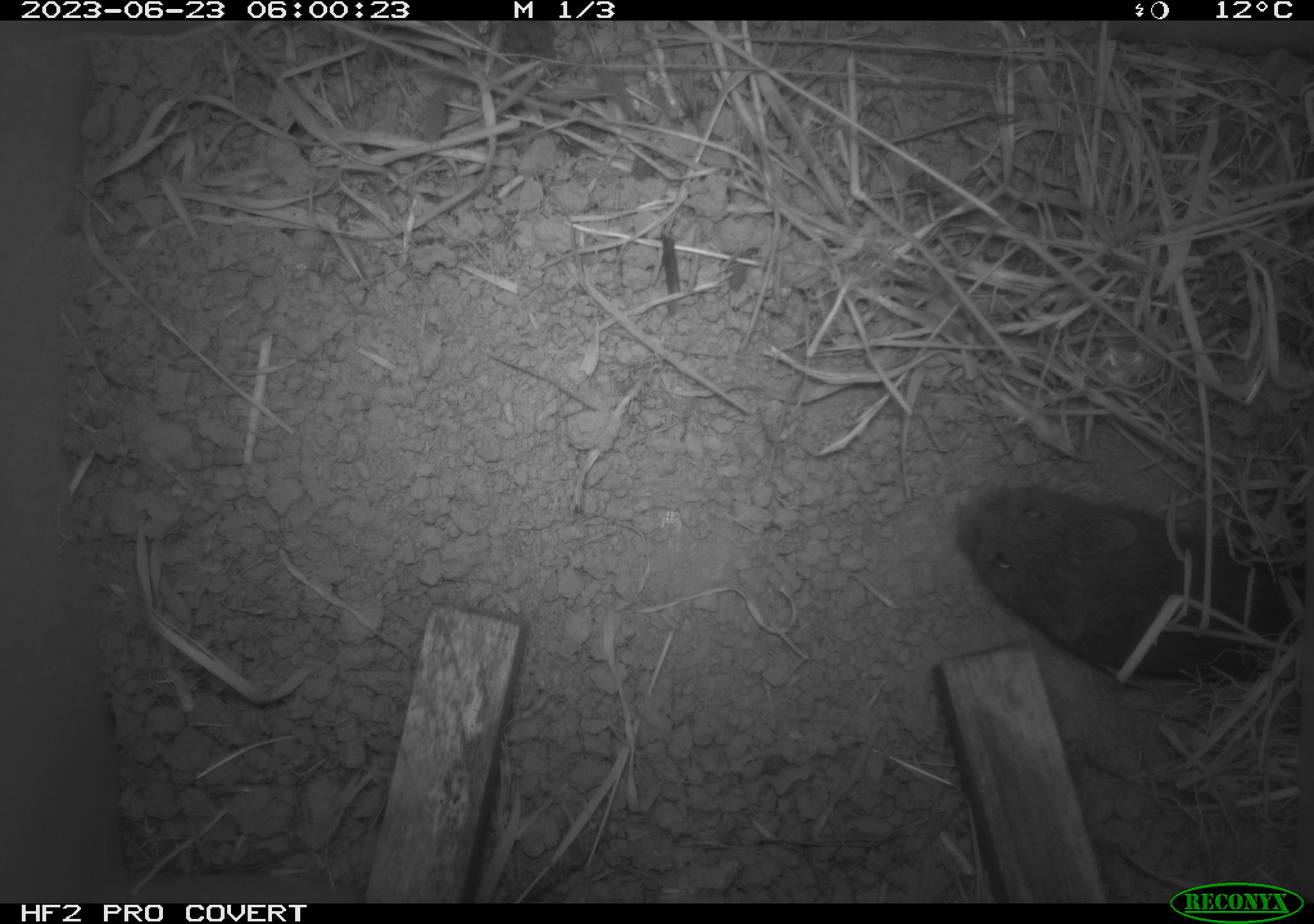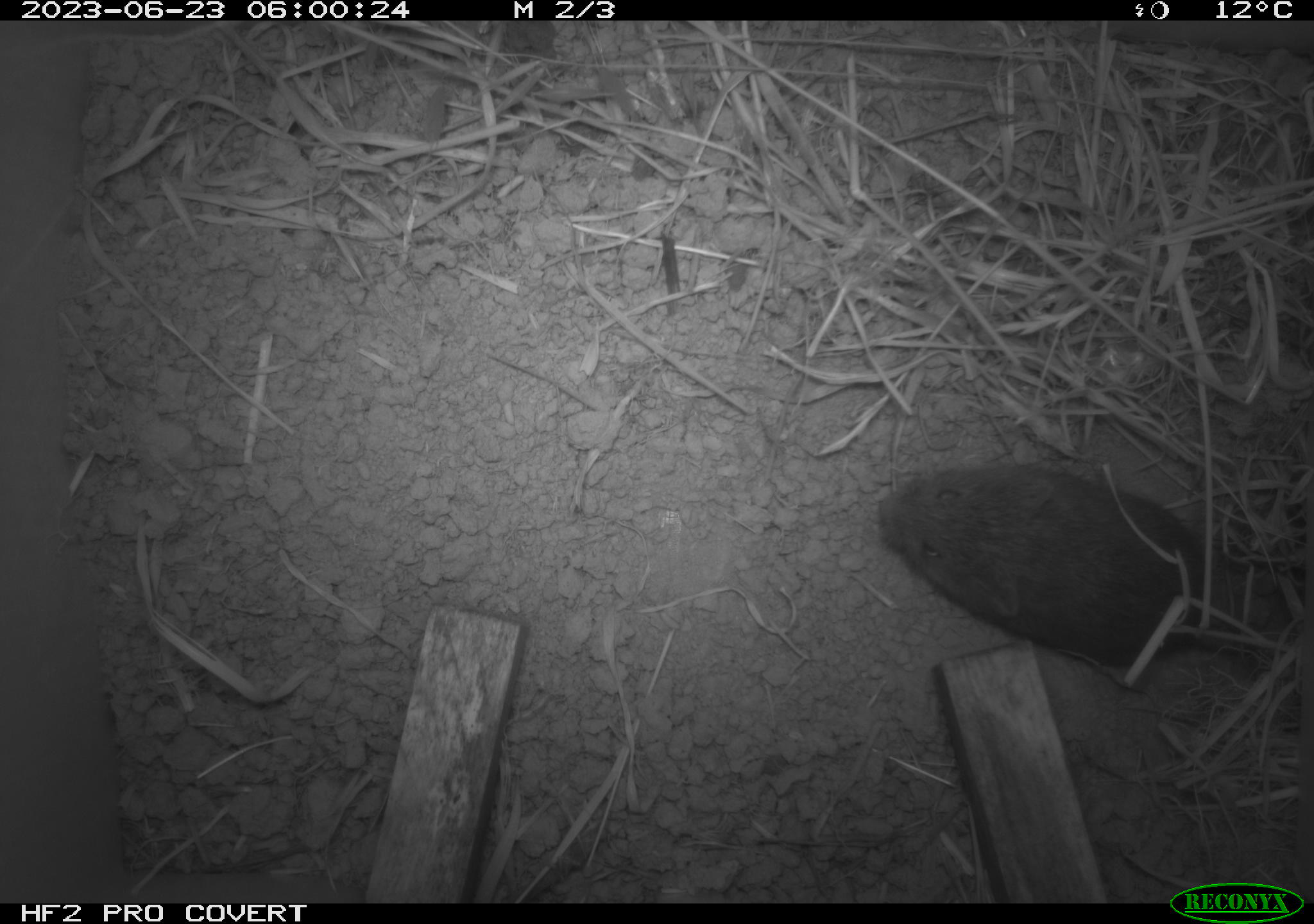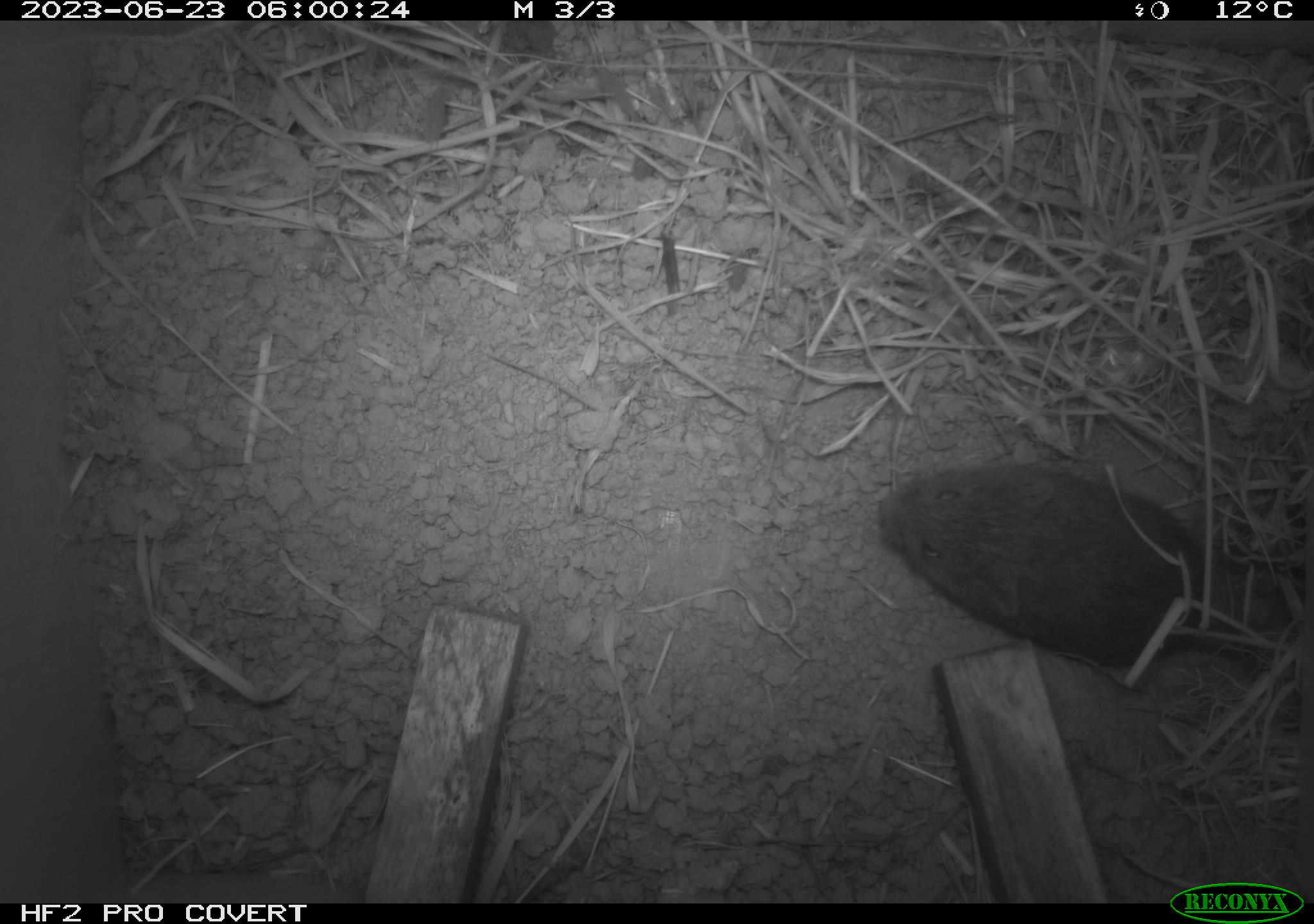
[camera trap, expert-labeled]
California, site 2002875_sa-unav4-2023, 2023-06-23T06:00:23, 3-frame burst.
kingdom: Animalia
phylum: Chordata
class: Mammalia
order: Rodentia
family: Cricetidae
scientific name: Arvicolinae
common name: voles, lemmings, and muskrats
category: arvicolinae subfamily